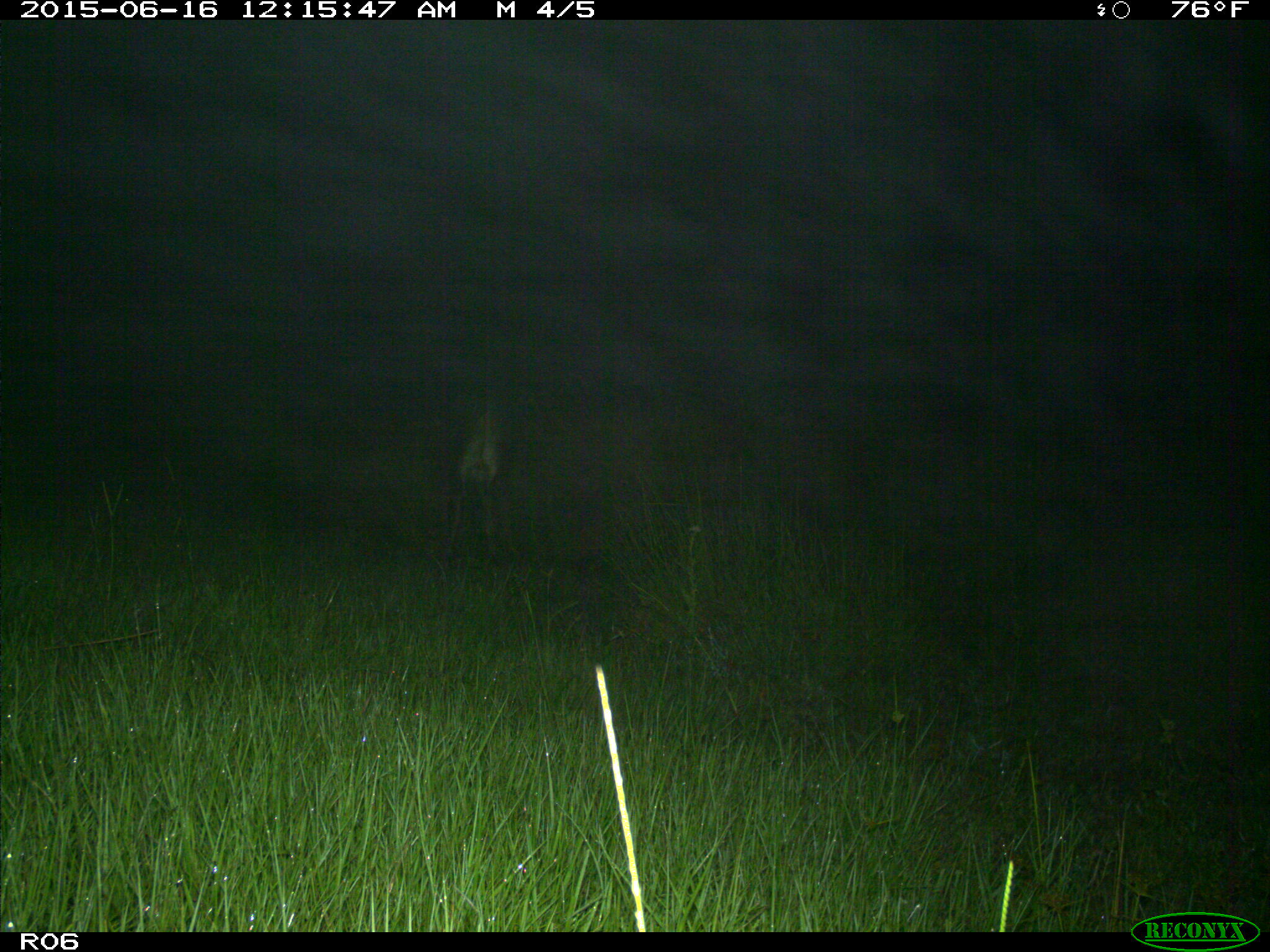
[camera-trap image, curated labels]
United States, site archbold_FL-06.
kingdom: Animalia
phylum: Chordata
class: Mammalia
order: Artiodactyla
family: Bovidae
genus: Bos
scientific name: Bos taurus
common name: domestic cow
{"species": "Bos taurus (domestic cow)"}